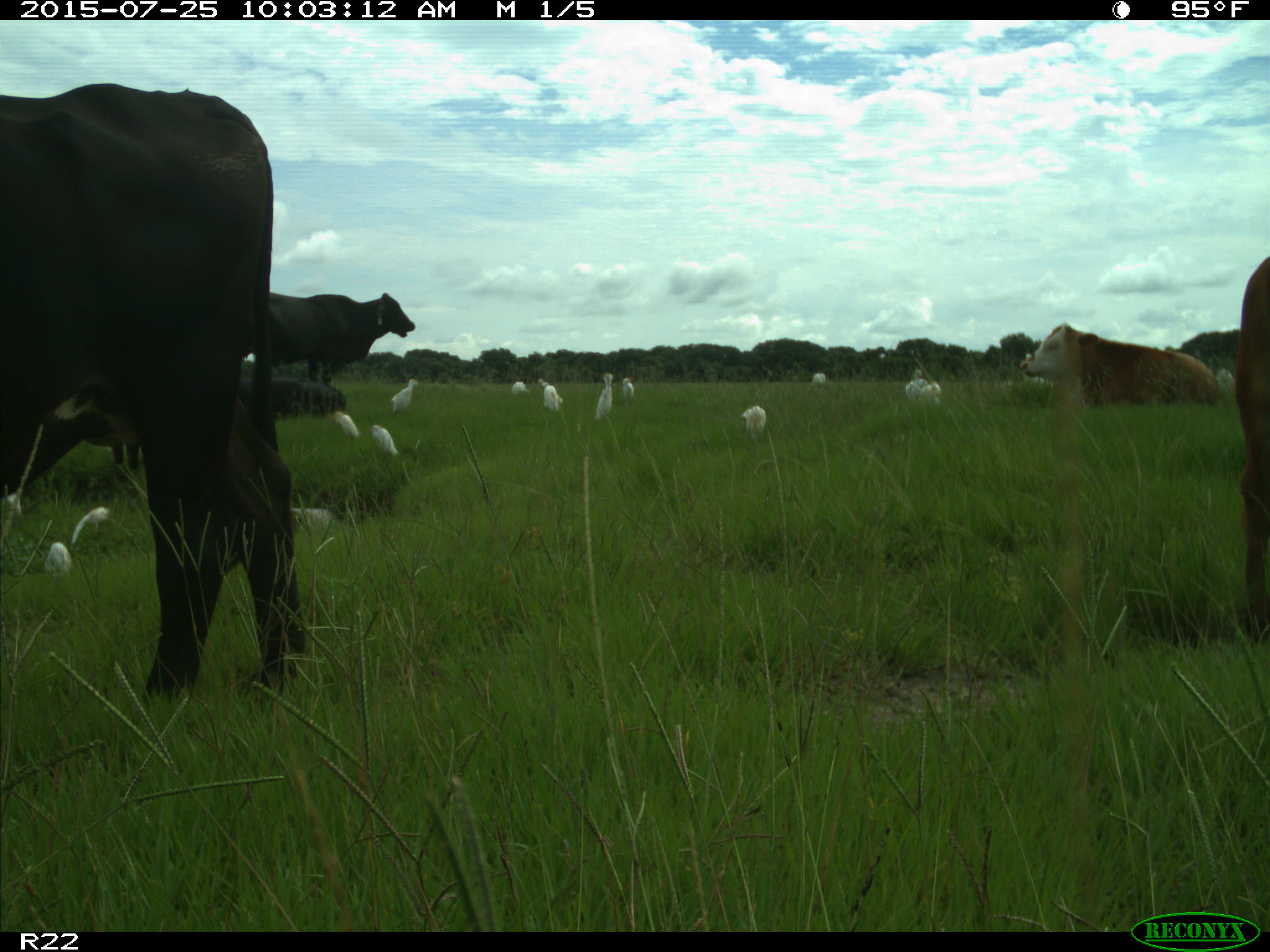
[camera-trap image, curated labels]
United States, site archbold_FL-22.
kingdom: Animalia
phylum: Chordata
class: Mammalia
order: Artiodactyla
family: Bovidae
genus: Bos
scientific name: Bos taurus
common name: domestic cow